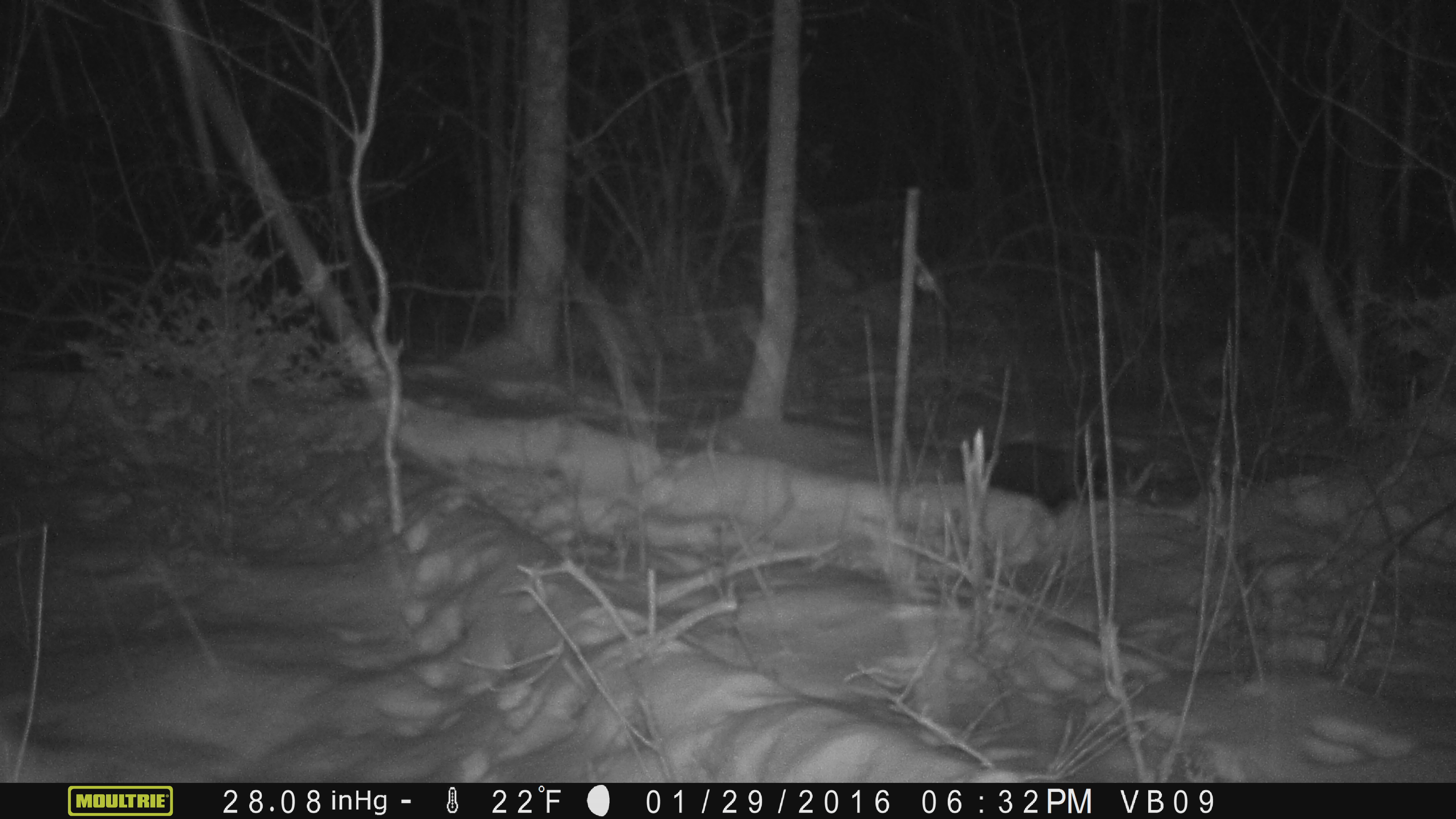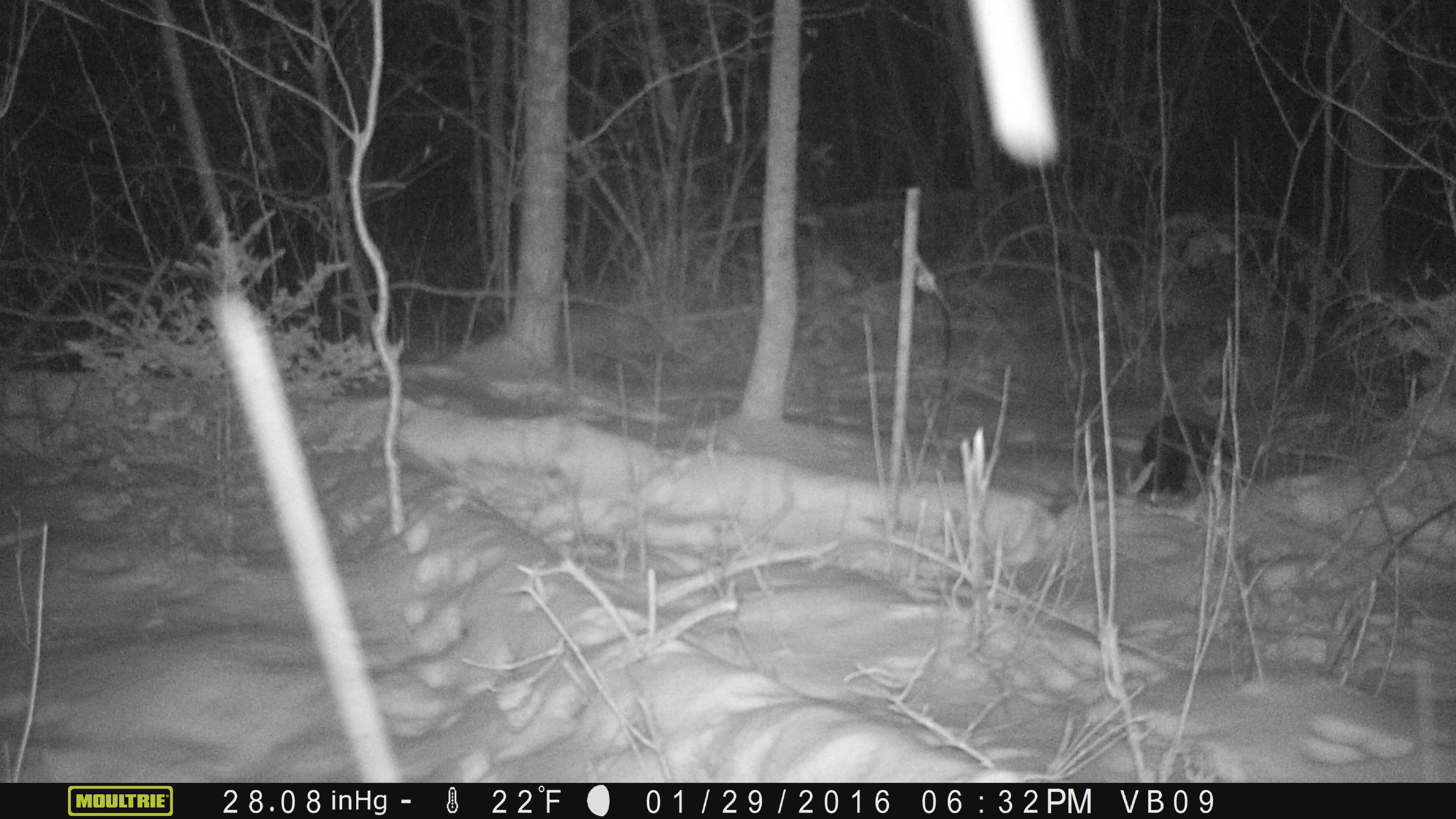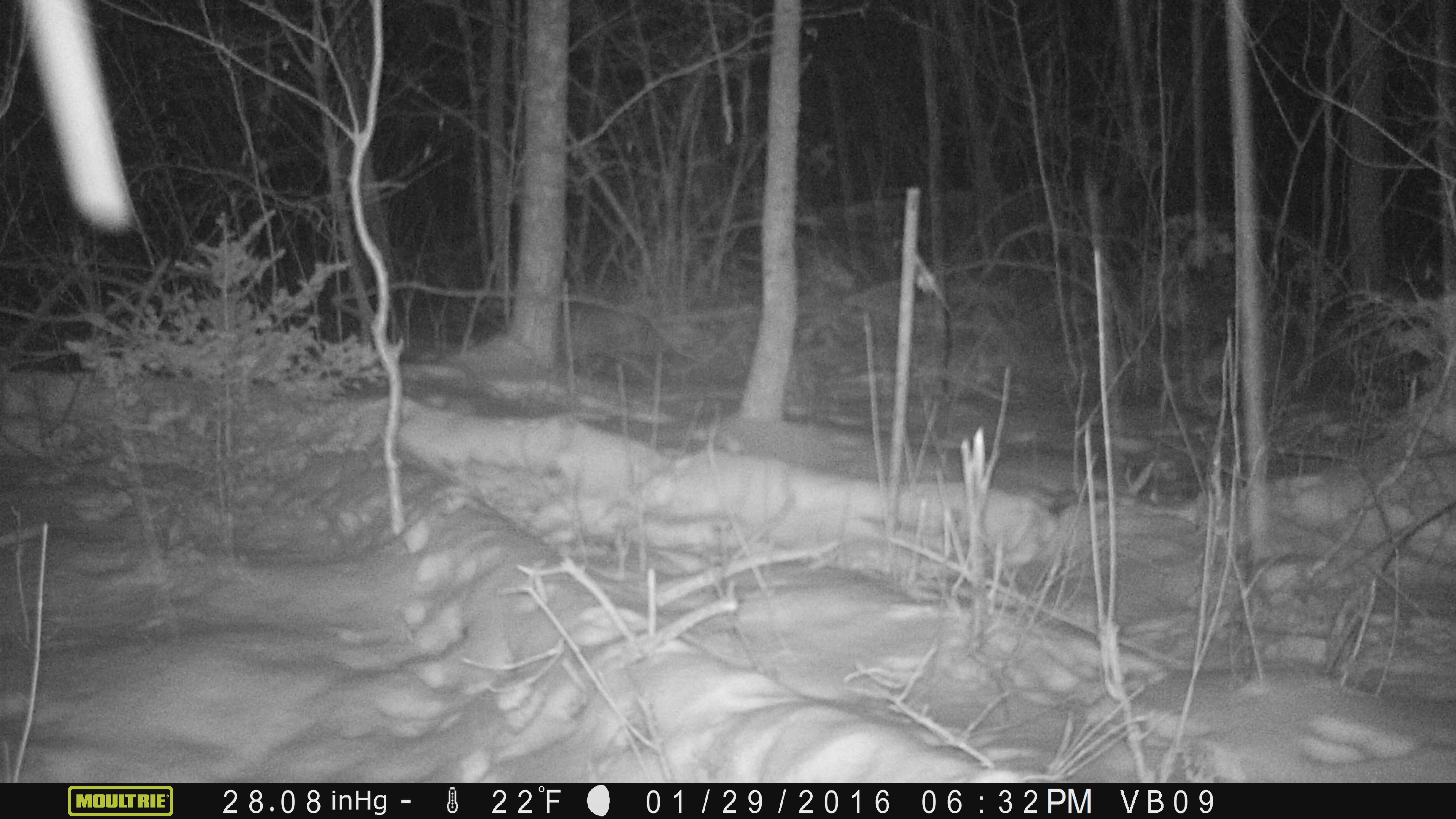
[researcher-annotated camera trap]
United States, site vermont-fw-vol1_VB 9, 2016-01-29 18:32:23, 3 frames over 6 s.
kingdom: Animalia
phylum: Chordata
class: Mammalia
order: Carnivora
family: Mustelidae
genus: Pekania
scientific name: Pekania pennanti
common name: fisher